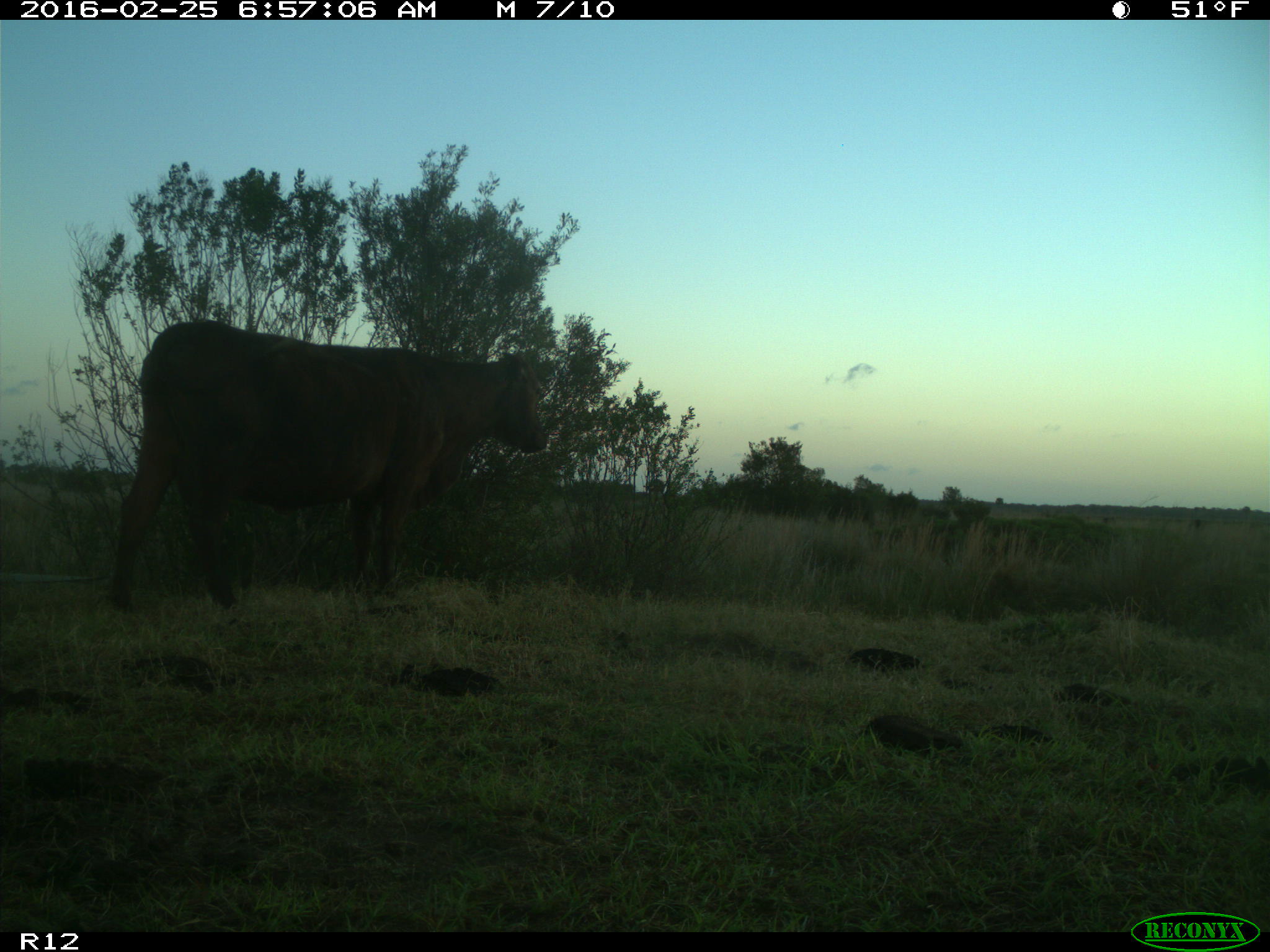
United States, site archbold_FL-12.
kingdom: Animalia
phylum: Chordata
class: Mammalia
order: Artiodactyla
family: Bovidae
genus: Bos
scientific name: Bos taurus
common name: domestic cow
Bos taurus (domestic cow).